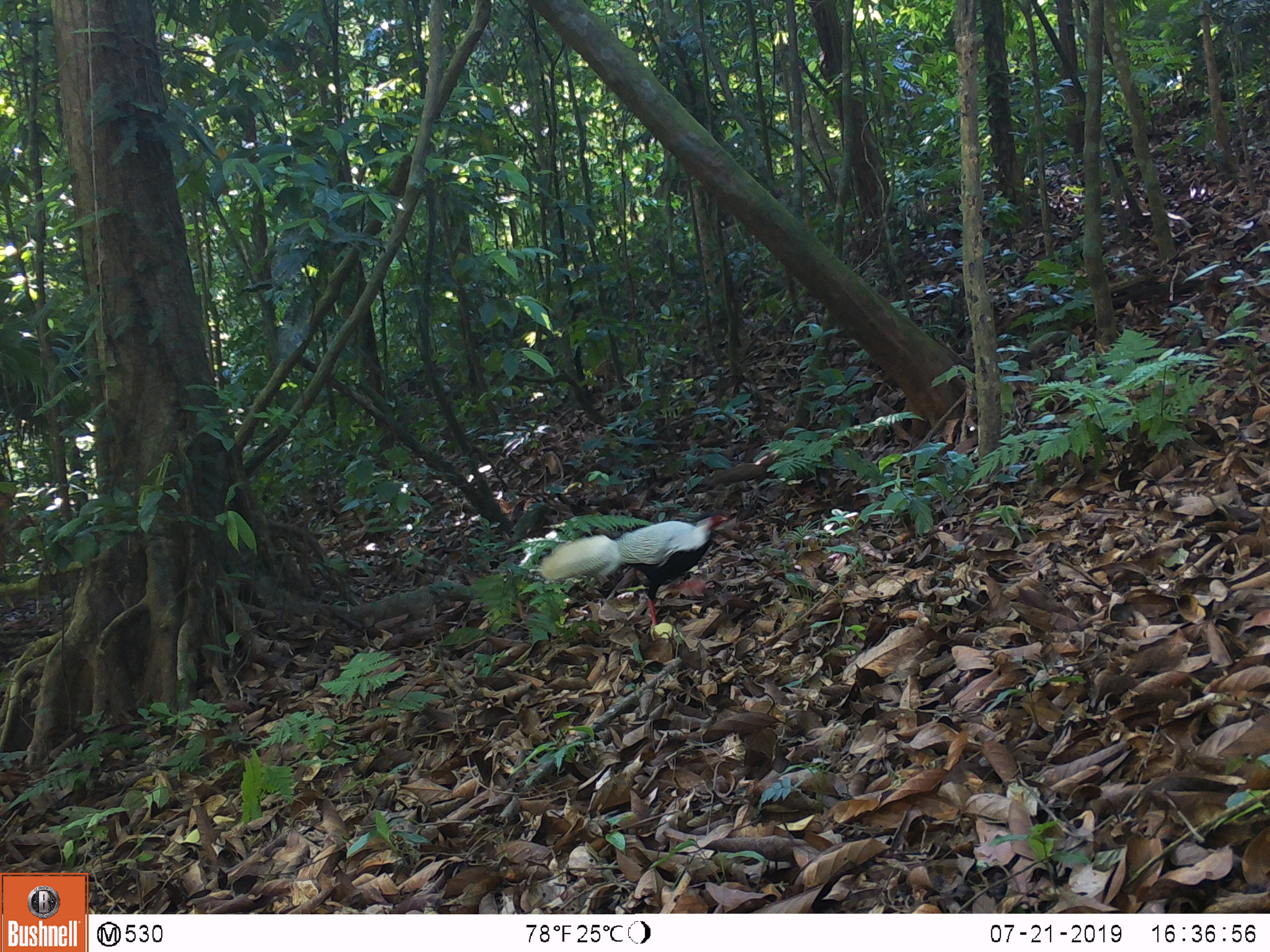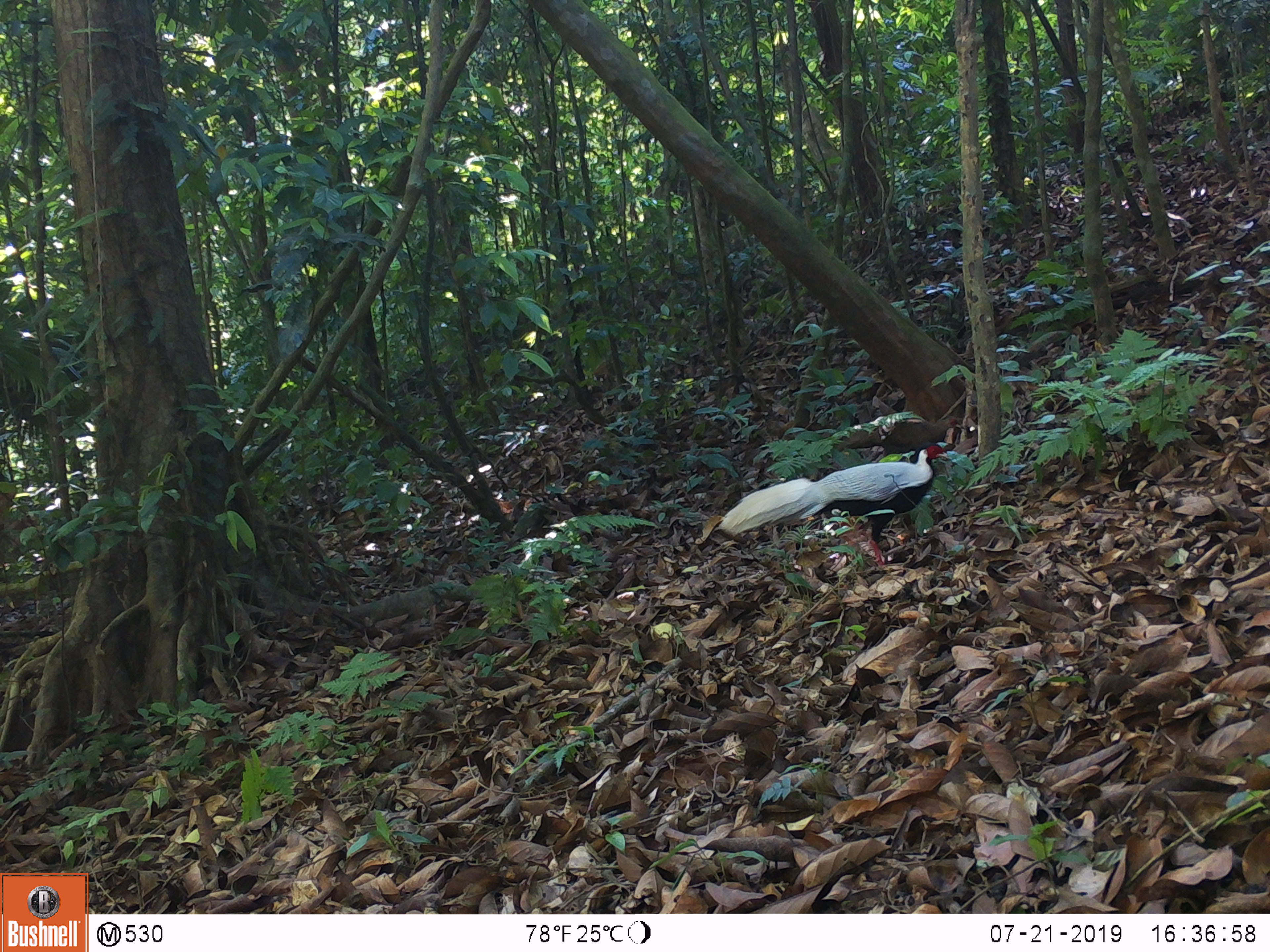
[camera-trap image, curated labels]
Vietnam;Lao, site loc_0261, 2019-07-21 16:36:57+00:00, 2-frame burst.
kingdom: Animalia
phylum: Chordata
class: Aves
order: Galliformes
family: Phasianidae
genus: Lophura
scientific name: Lophura nycthemera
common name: silver pheasant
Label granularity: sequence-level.